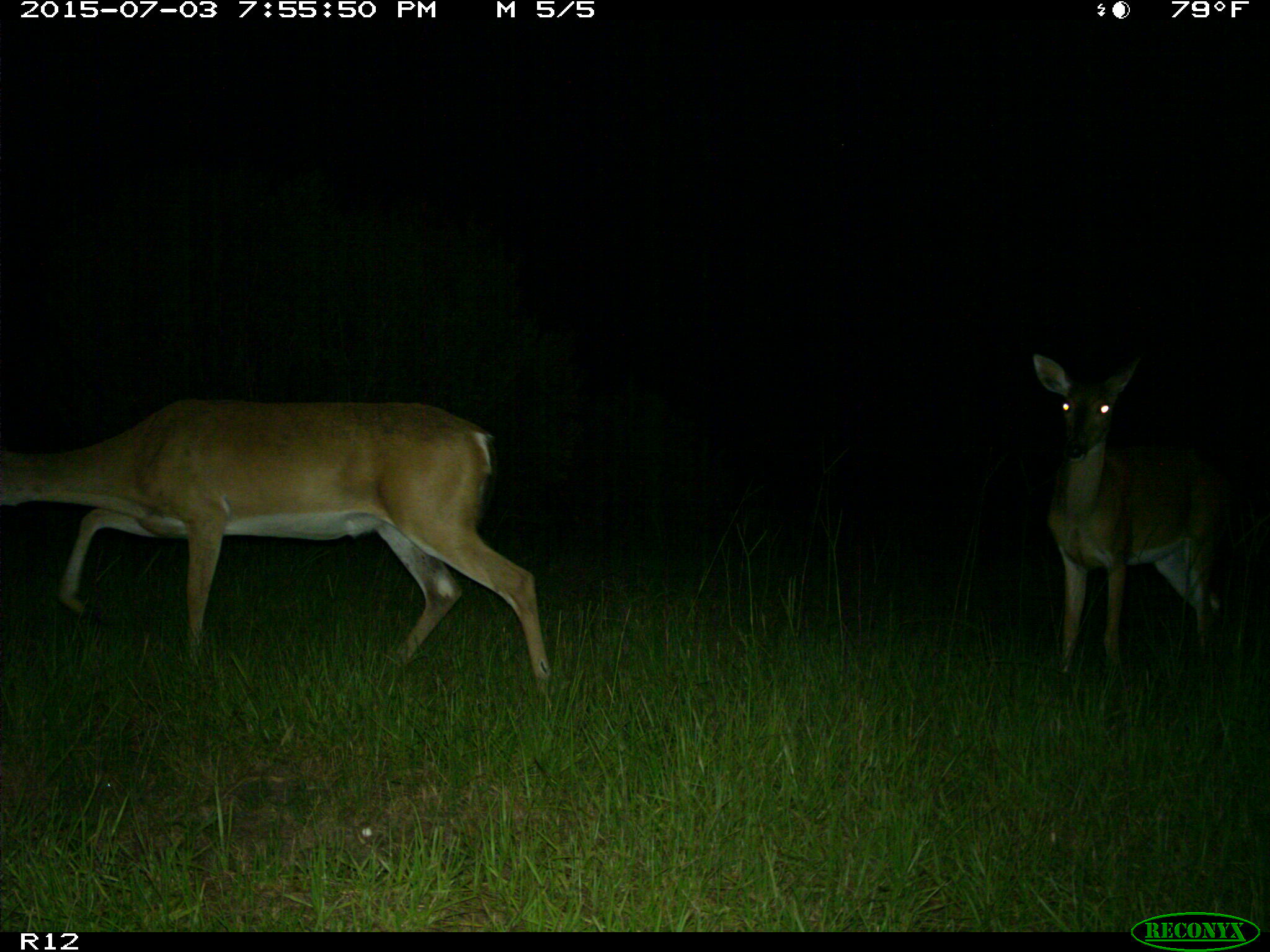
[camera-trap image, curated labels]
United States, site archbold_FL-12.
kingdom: Animalia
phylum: Chordata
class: Mammalia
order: Artiodactyla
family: Cervidae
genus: Odocoileus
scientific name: Odocoileus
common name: deer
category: unidentified deer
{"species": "unidentified deer (deer) (Odocoileus)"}